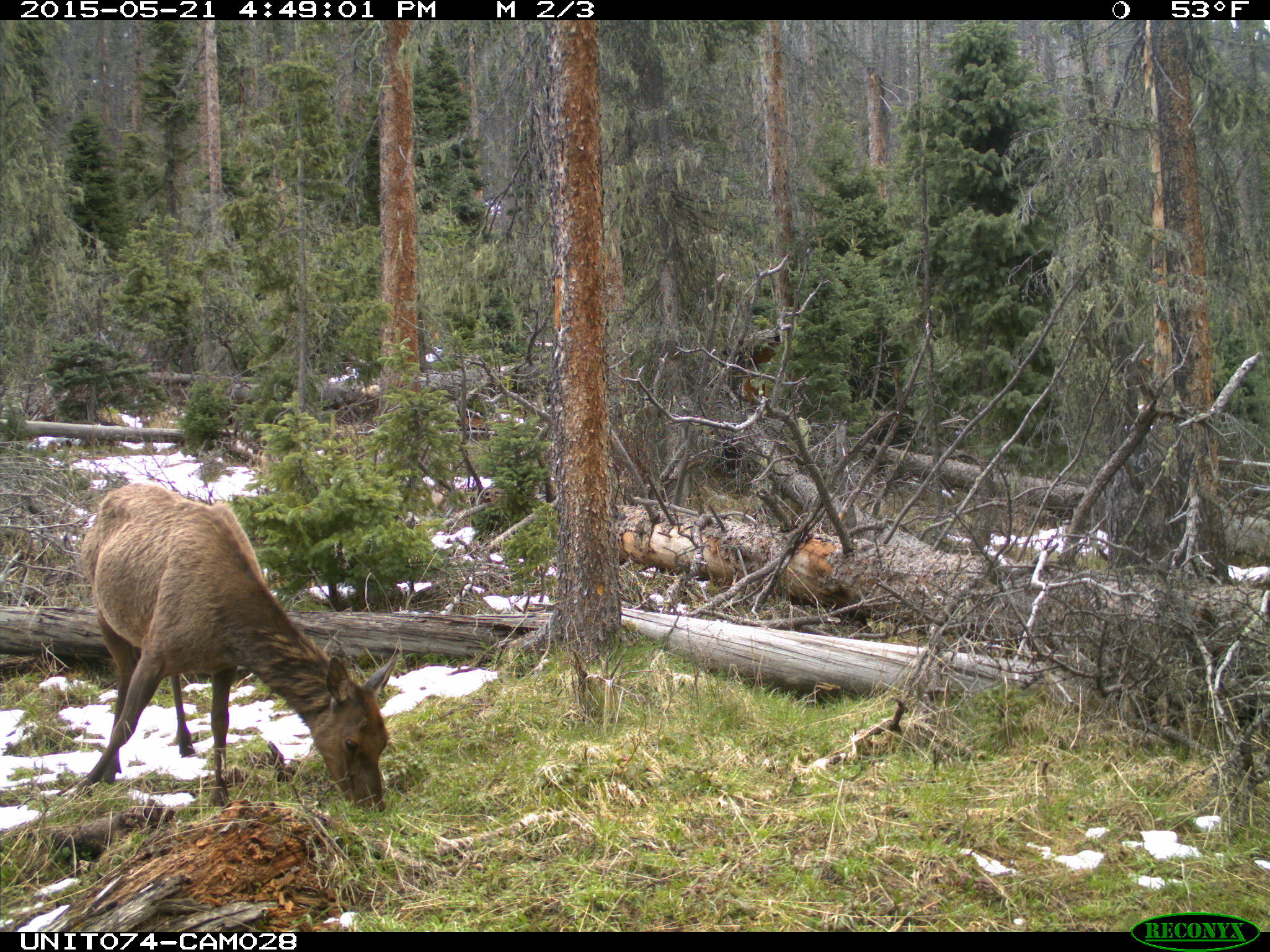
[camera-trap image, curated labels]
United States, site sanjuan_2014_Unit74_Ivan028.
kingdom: Animalia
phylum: Chordata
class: Mammalia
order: Artiodactyla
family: Cervidae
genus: Cervus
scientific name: Cervus elaphus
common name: red deer